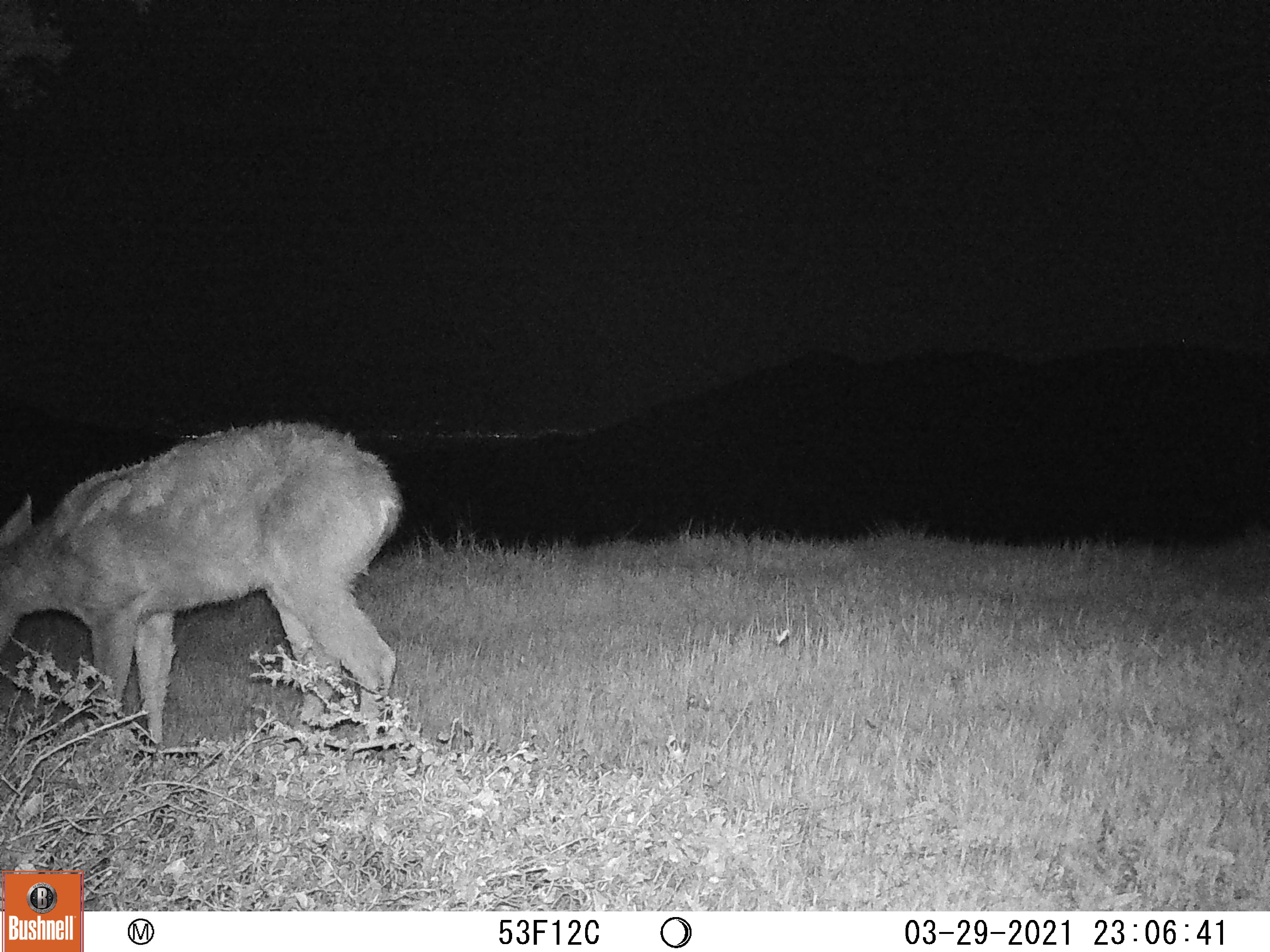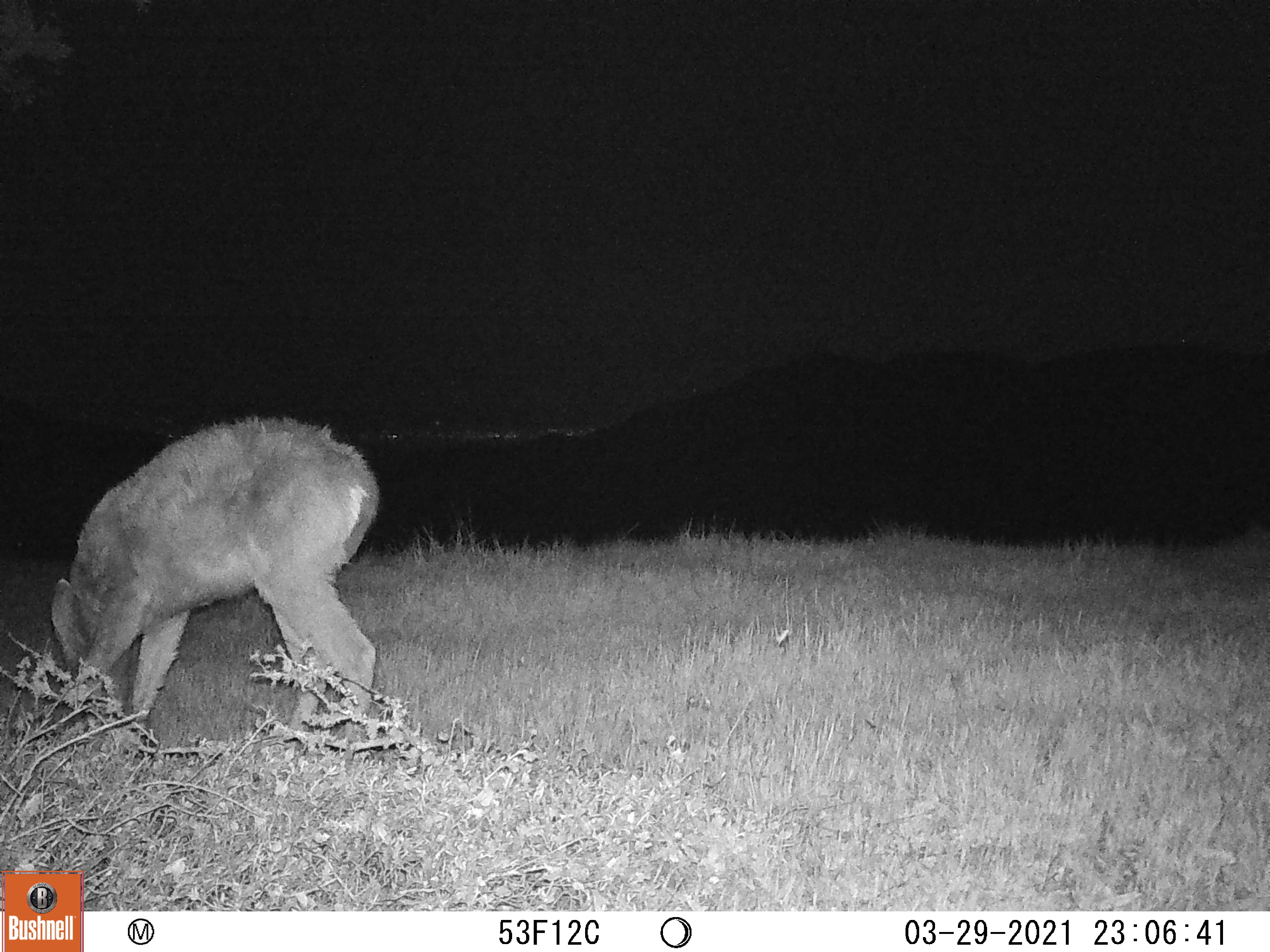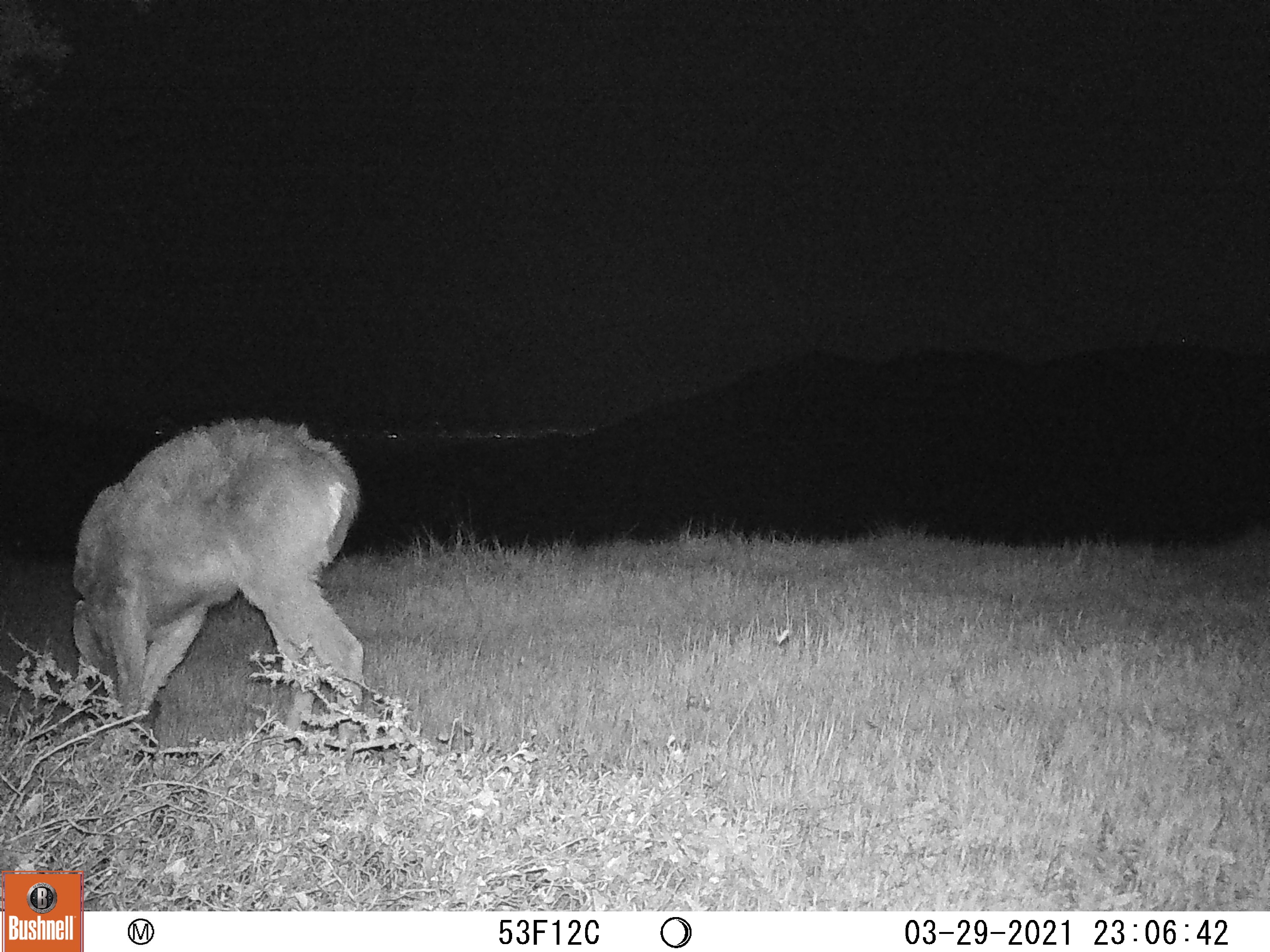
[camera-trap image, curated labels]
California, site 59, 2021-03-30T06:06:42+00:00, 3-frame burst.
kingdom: Animalia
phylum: Chordata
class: Mammalia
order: Artiodactyla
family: Cervidae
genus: Odocoileus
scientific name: Odocoileus hemionus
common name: mule deer